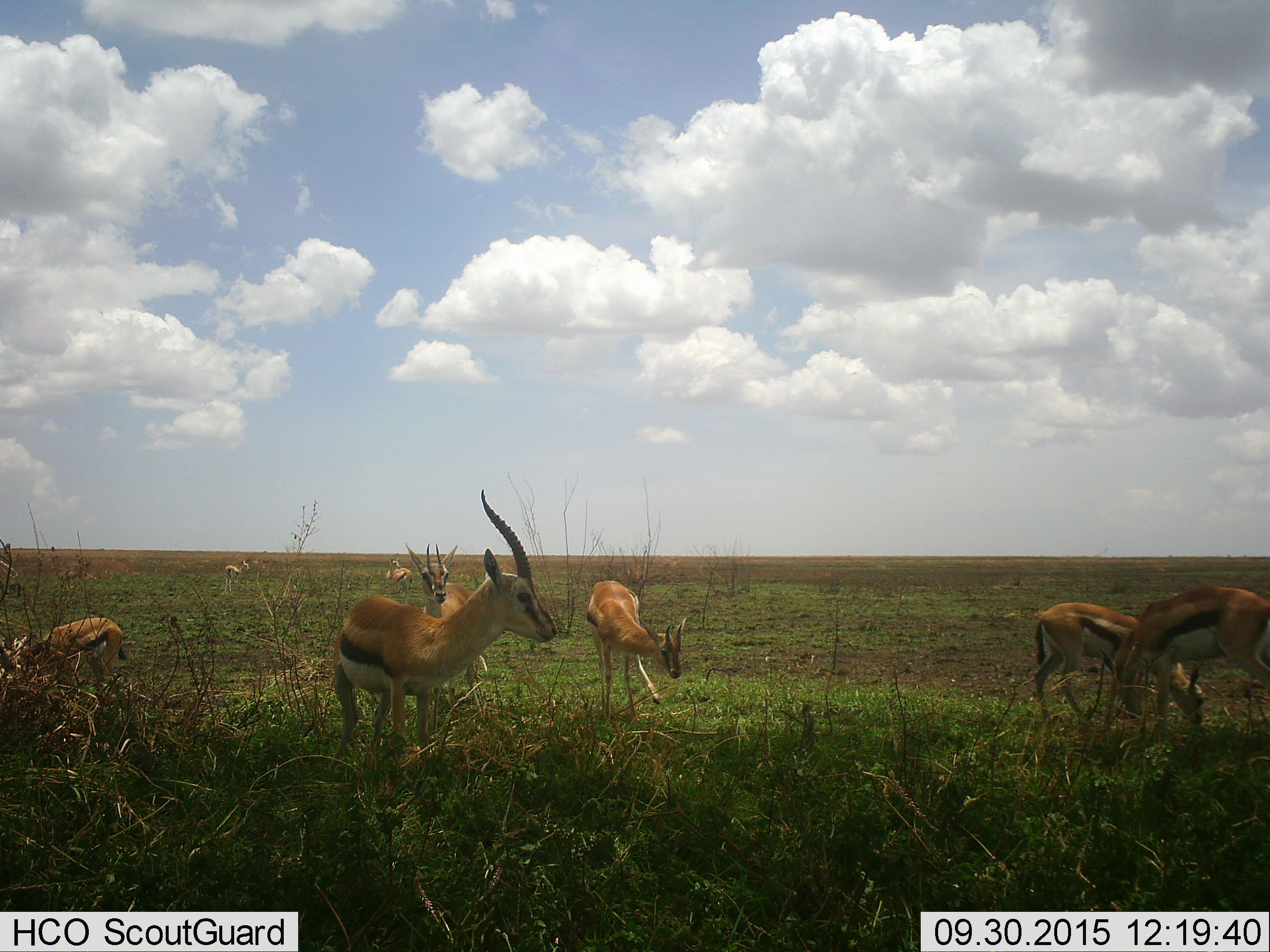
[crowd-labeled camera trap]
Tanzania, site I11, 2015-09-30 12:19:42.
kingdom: Animalia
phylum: Chordata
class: Mammalia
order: Artiodactyla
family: Bovidae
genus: Eudorcas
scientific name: Eudorcas thomsonii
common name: thomson's gazelle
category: gazellethomsons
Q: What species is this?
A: Gazellethomsons (thomson's gazelle) (Eudorcas thomsonii).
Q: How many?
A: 8.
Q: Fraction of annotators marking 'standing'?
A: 89%.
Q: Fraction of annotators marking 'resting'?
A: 11%.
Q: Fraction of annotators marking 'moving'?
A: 22%.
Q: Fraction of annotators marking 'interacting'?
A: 0%.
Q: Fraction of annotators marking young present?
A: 11%.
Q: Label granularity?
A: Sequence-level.